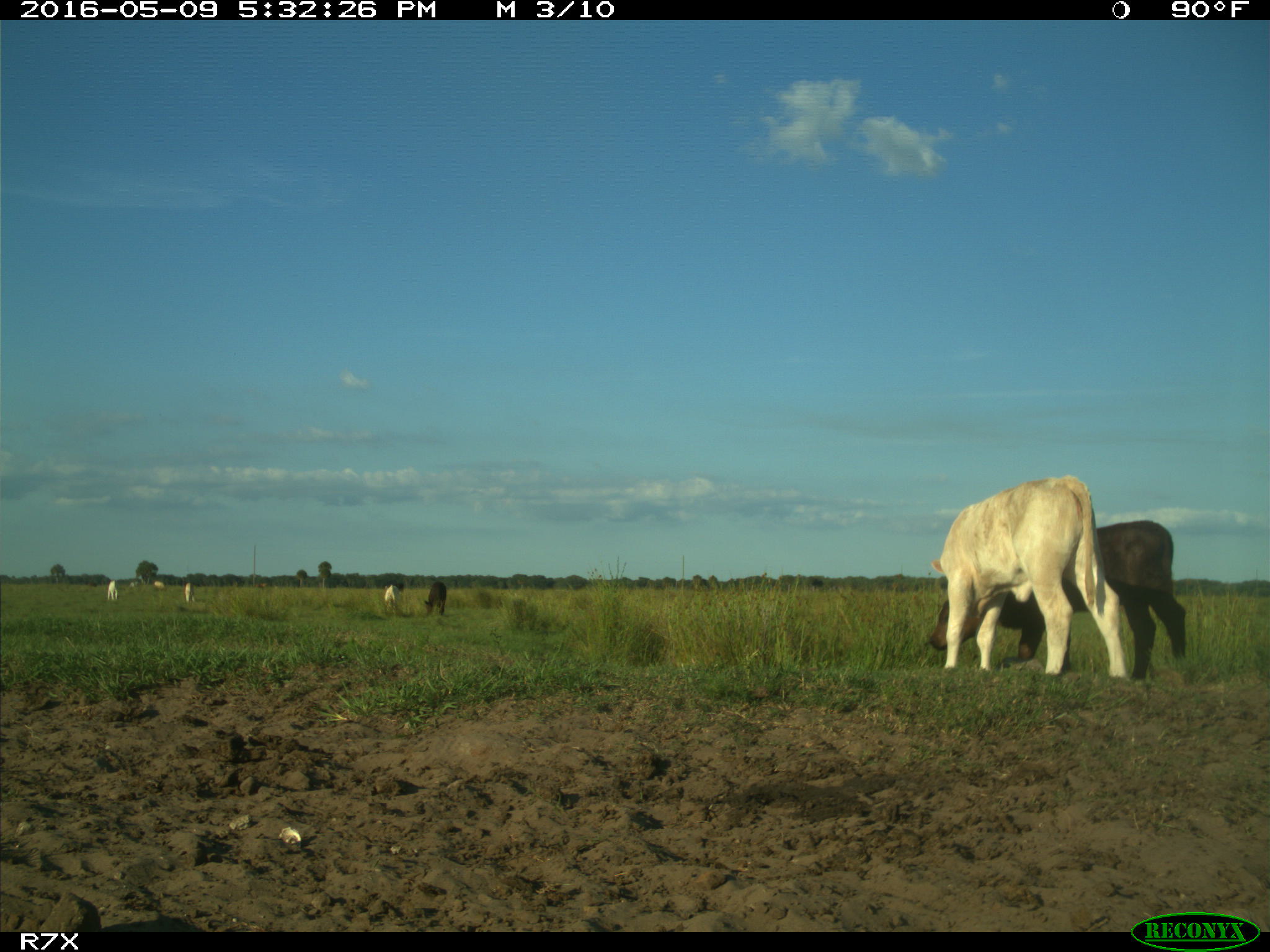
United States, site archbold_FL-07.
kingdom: Animalia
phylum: Chordata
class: Mammalia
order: Artiodactyla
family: Bovidae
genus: Bos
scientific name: Bos taurus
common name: domestic cow